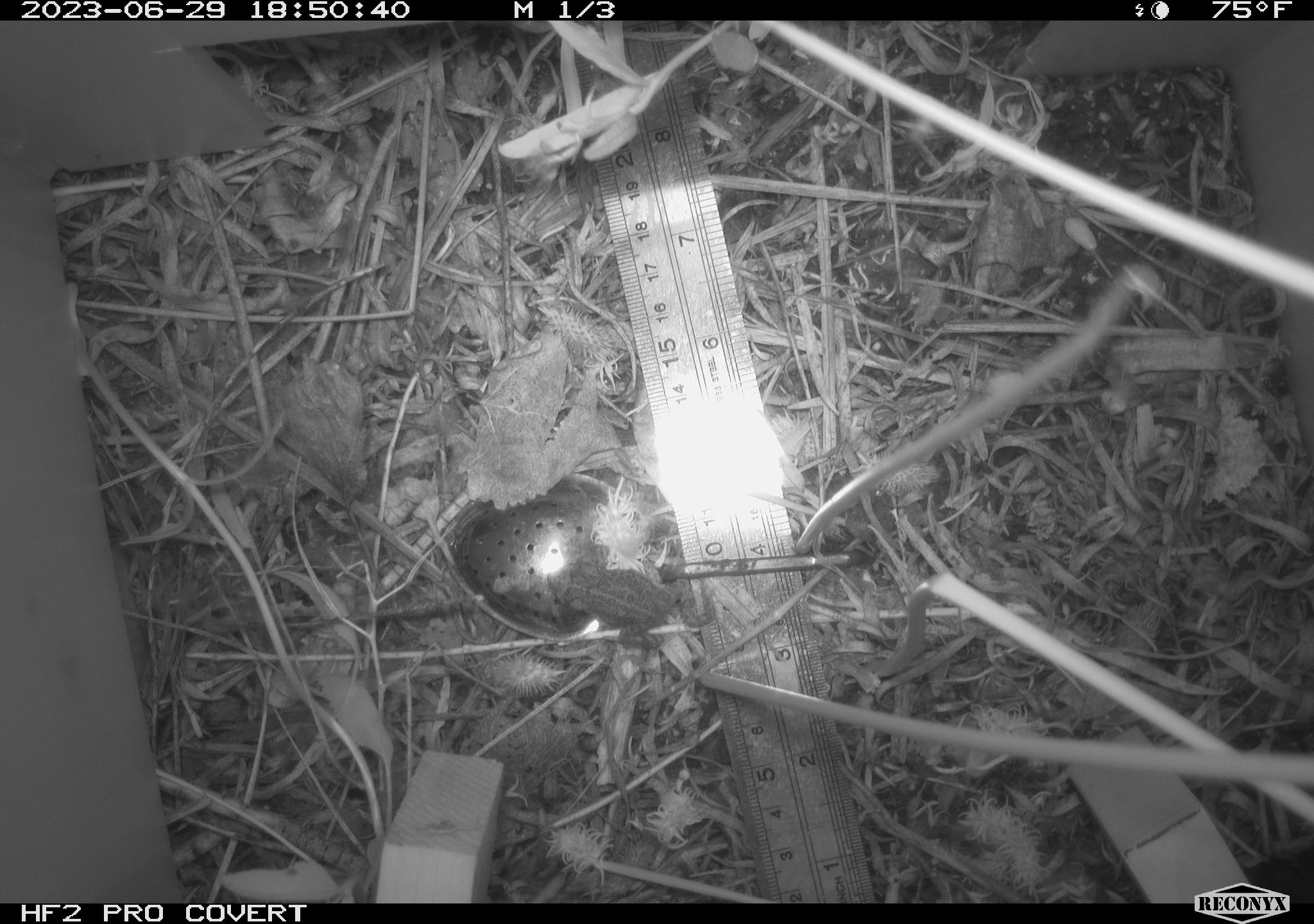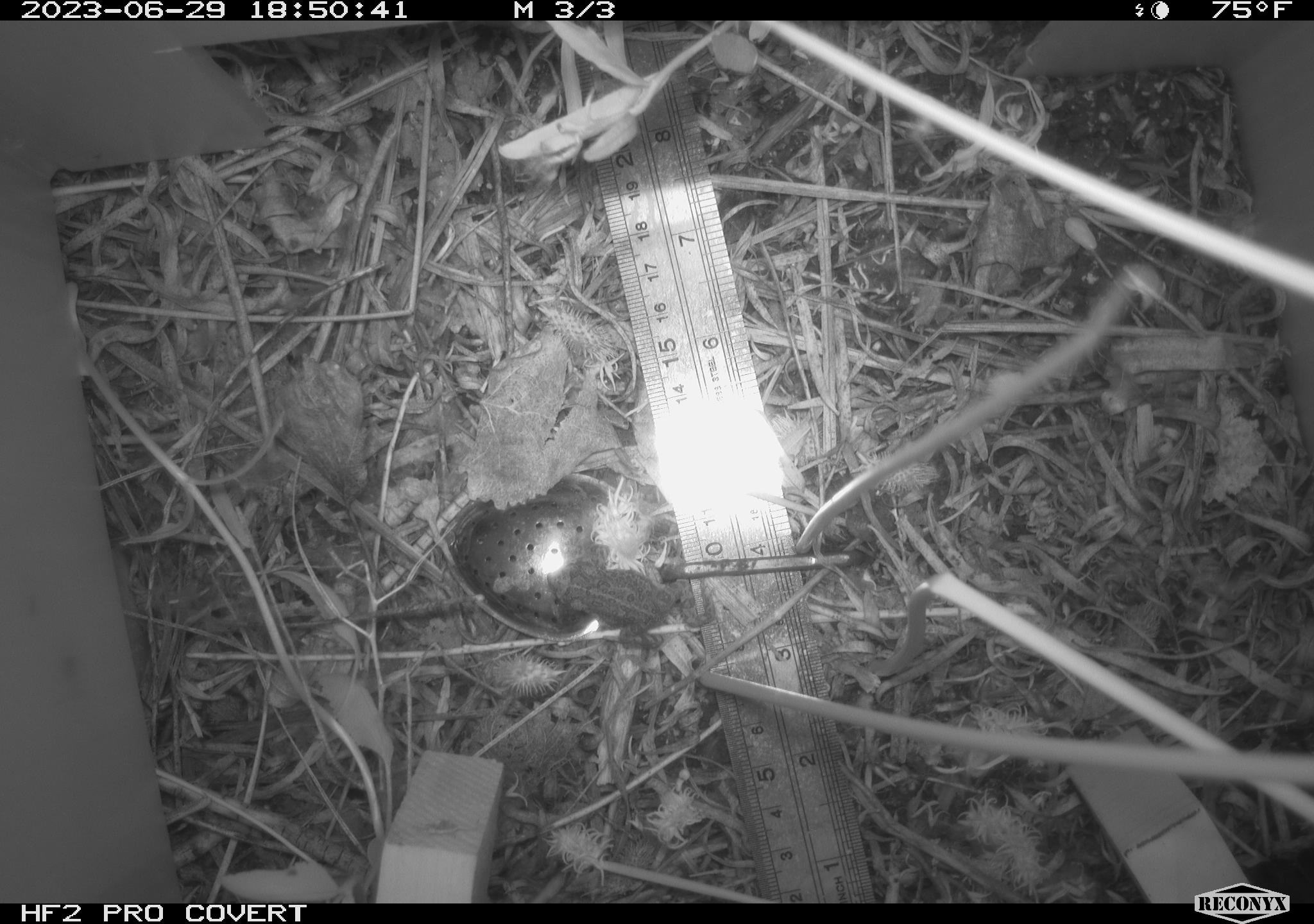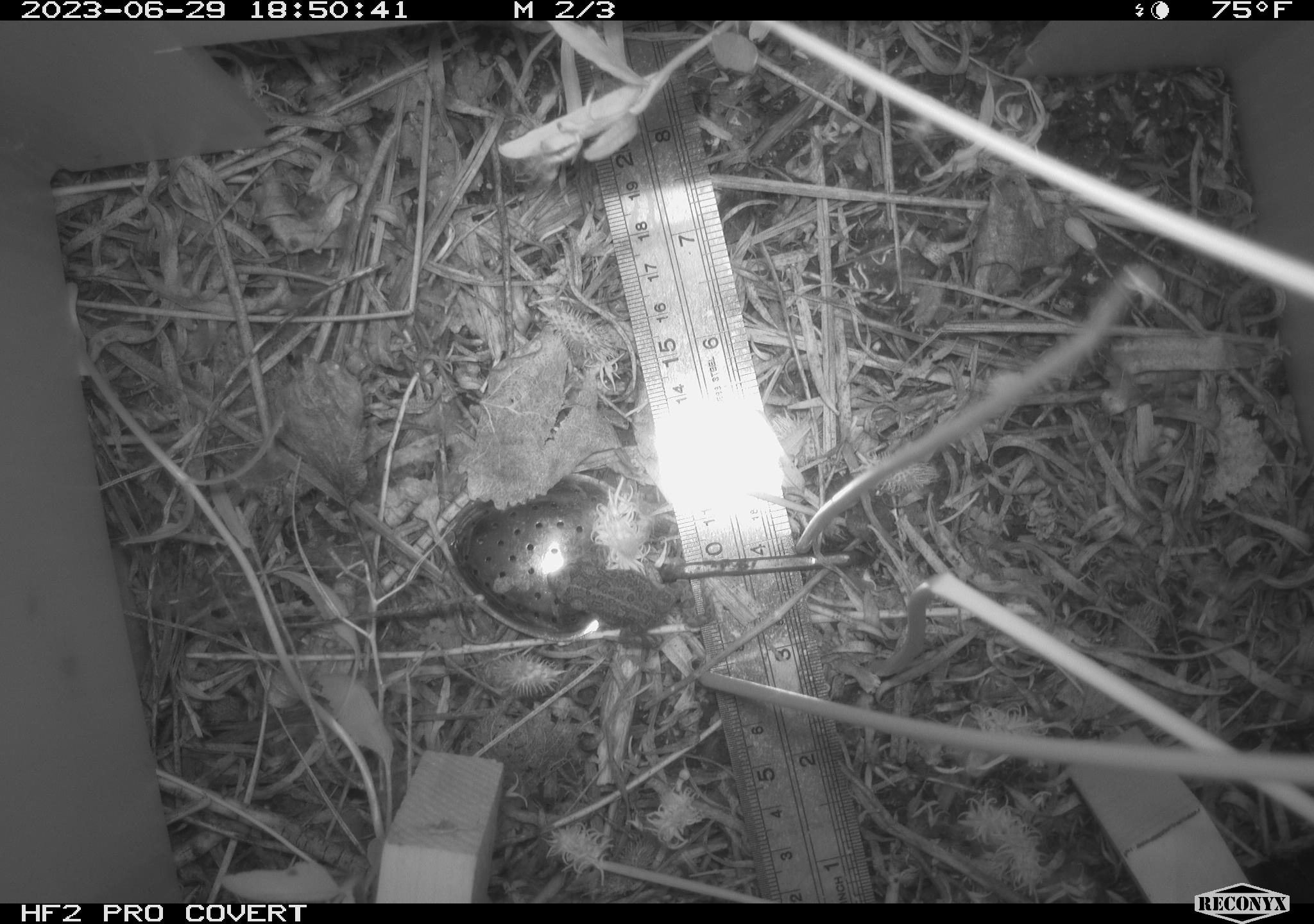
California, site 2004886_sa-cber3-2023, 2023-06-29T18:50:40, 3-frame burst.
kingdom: Animalia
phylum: Chordata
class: Amphibia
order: Anura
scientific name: Anura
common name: frogs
Frogs (Anura).